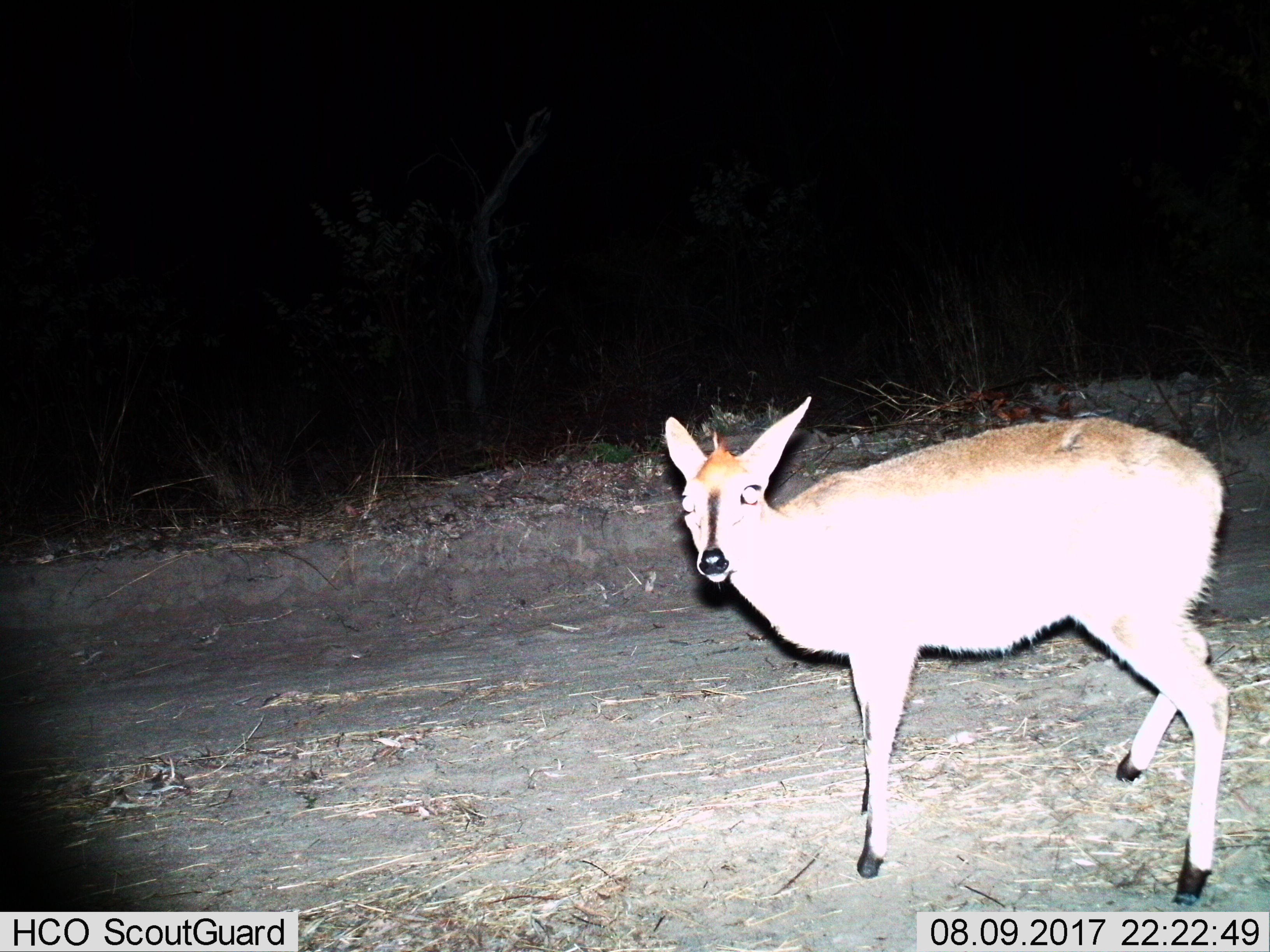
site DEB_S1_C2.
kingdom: Animalia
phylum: Chordata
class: Mammalia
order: Artiodactyla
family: Bovidae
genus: Sylvicapra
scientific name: Sylvicapra grimmia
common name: common duiker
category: duikercommongrey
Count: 1.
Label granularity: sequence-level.